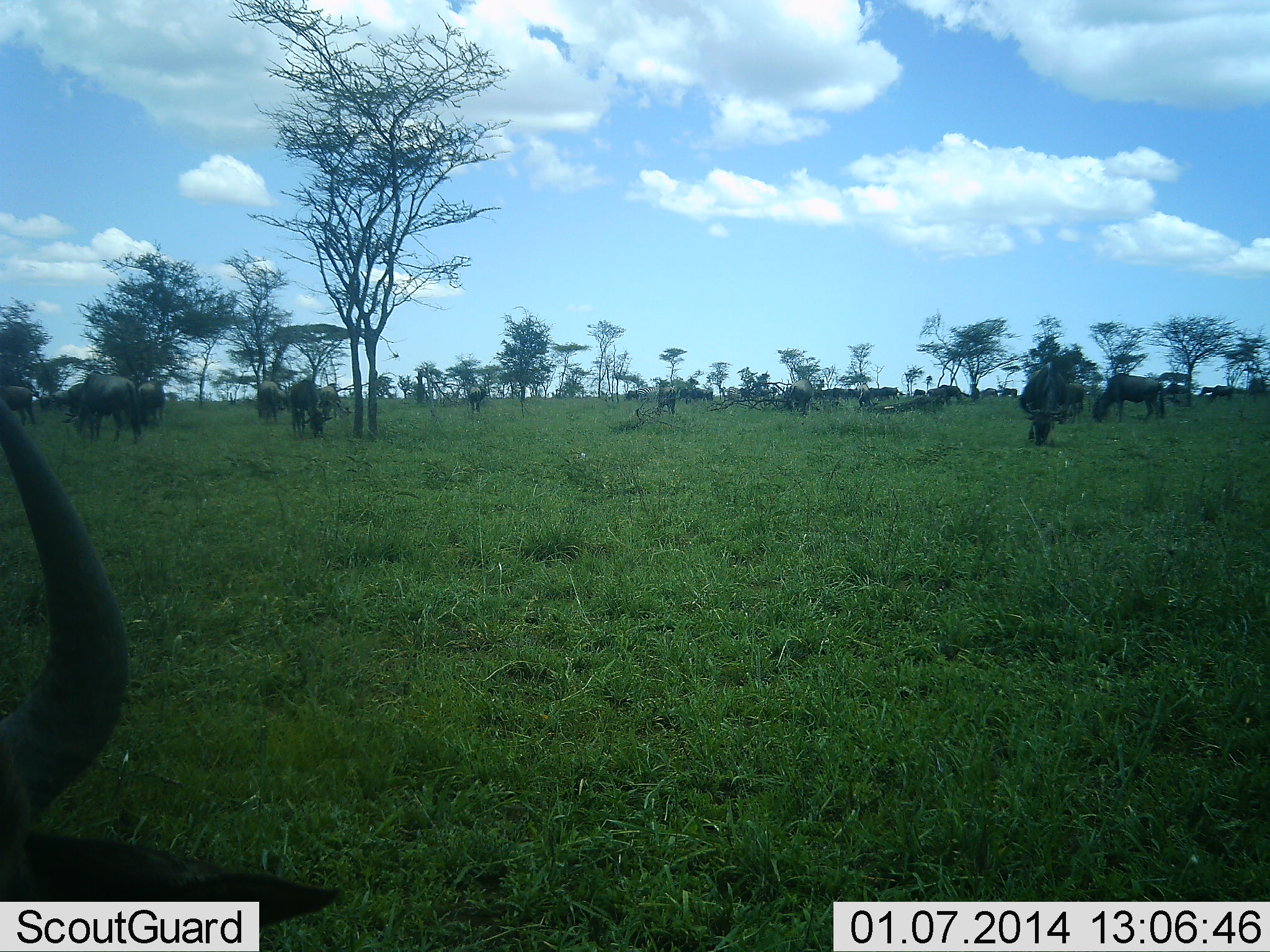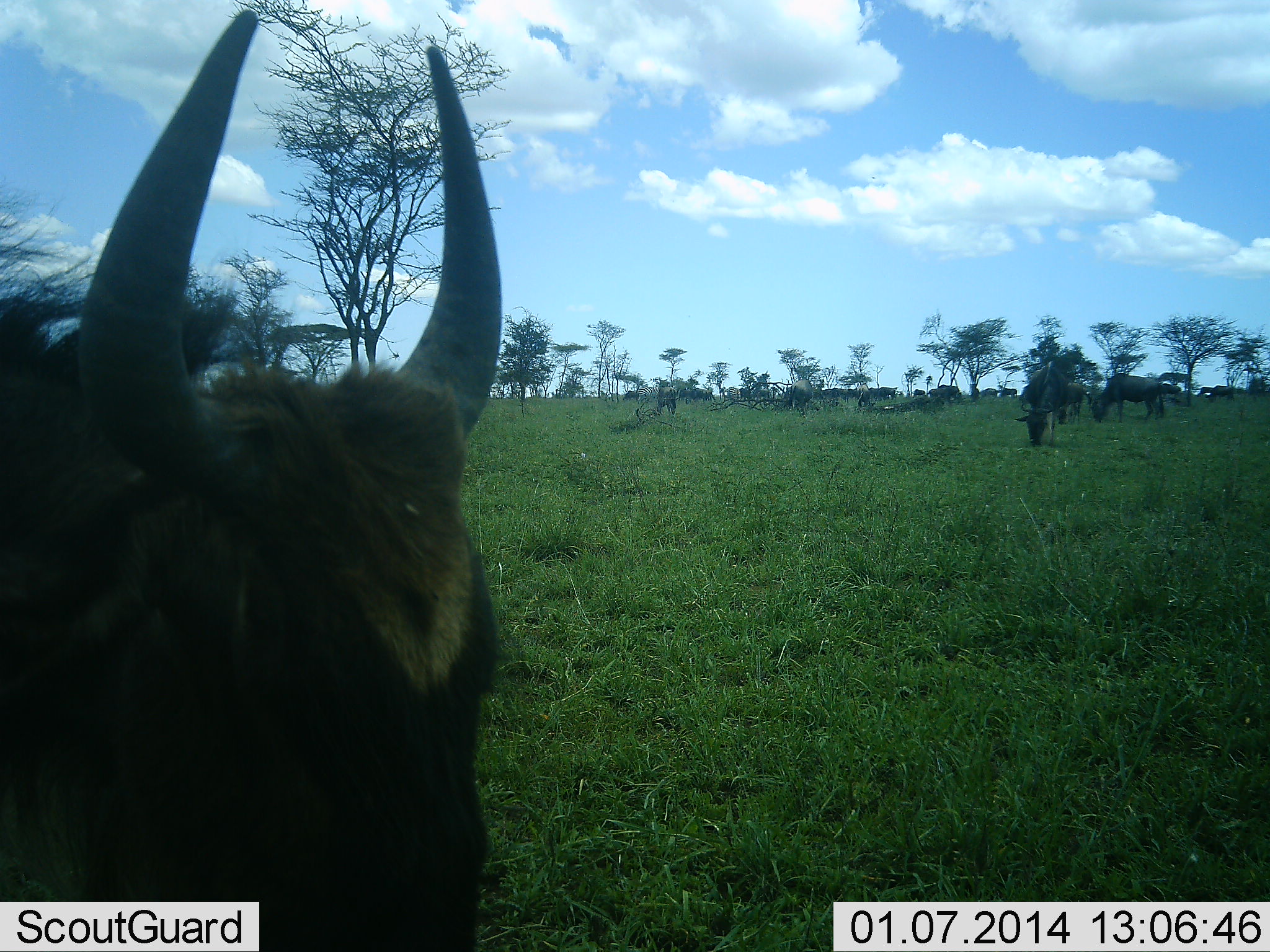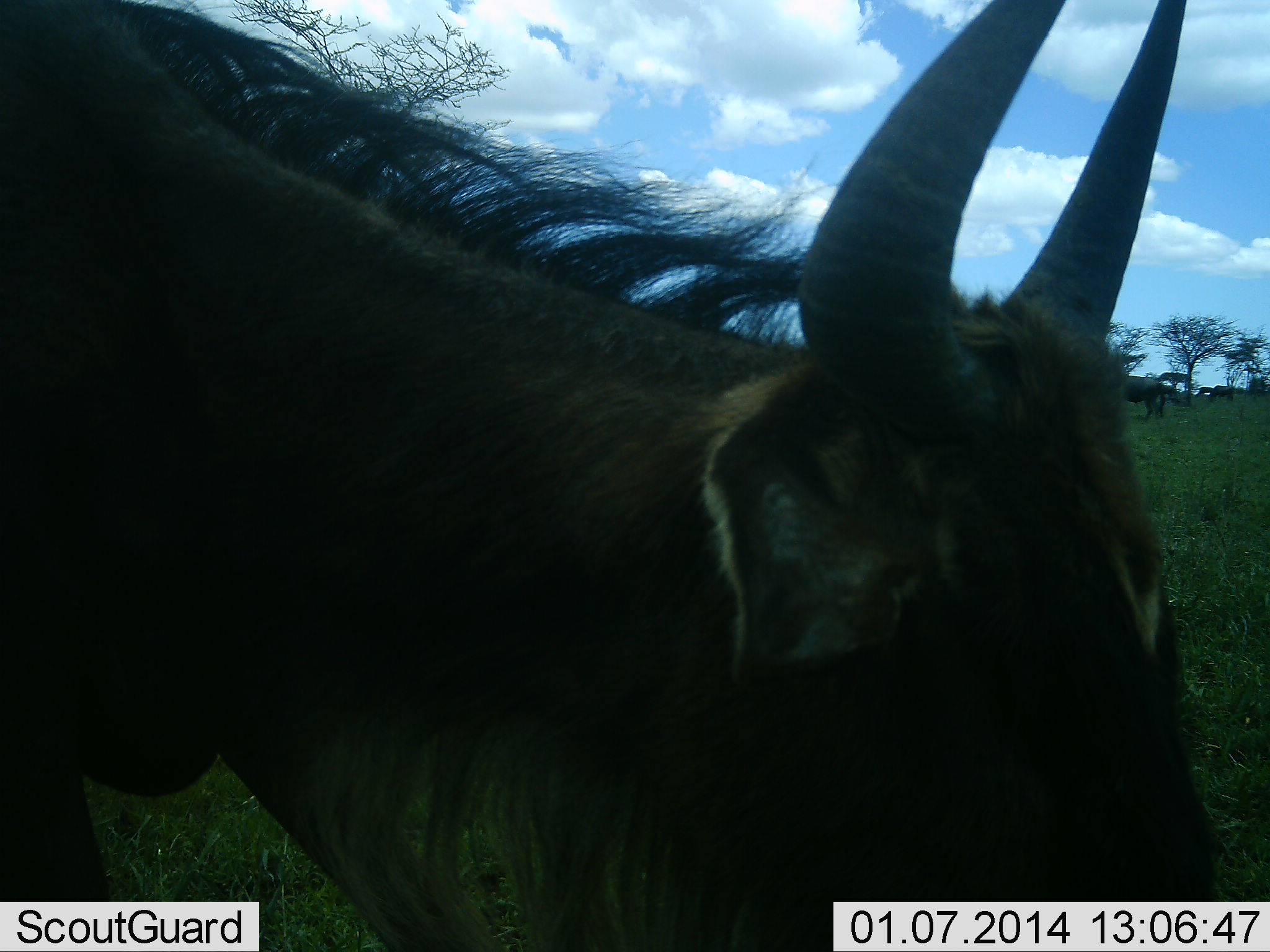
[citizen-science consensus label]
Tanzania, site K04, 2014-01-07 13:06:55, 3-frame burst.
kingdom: Animalia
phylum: Chordata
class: Mammalia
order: Artiodactyla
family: Bovidae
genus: Connochaetes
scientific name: Connochaetes taurinus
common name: blue wildebeest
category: wildebeest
Wildebeest (blue wildebeest) (Connochaetes taurinus), count 11-50. Behavior (volunteer vote fractions): standing 50%, resting 0%, moving 70%, interacting 0%. Young present (vote fraction): 10%. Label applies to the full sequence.